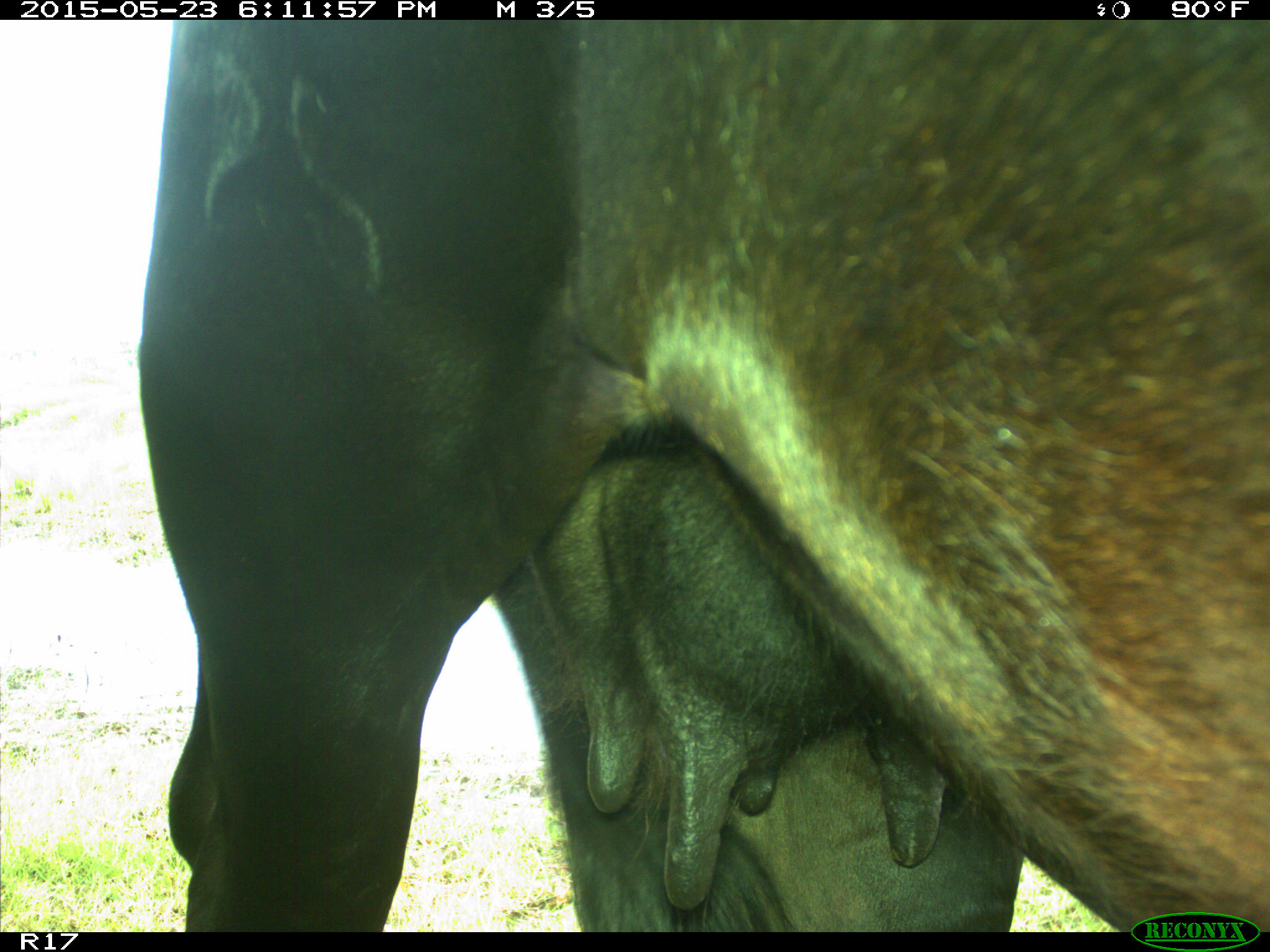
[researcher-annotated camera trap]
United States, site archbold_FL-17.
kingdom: Animalia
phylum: Chordata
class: Mammalia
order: Artiodactyla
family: Bovidae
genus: Bos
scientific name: Bos taurus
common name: domestic cow